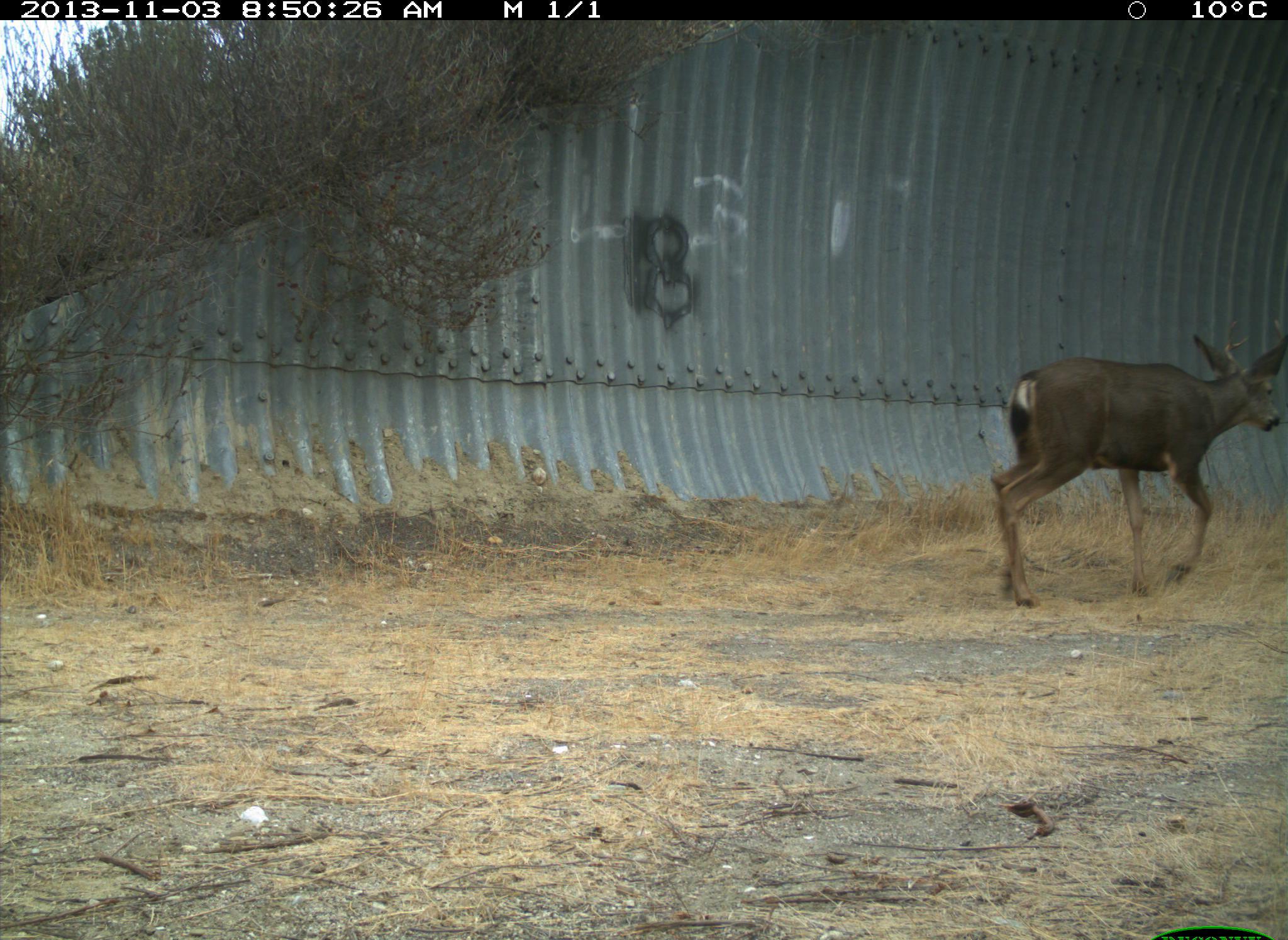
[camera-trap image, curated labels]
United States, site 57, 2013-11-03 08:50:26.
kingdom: Animalia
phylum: Chordata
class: Mammalia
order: Artiodactyla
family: Cervidae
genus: Odocoileus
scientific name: Odocoileus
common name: deer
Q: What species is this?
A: Deer (Odocoileus).